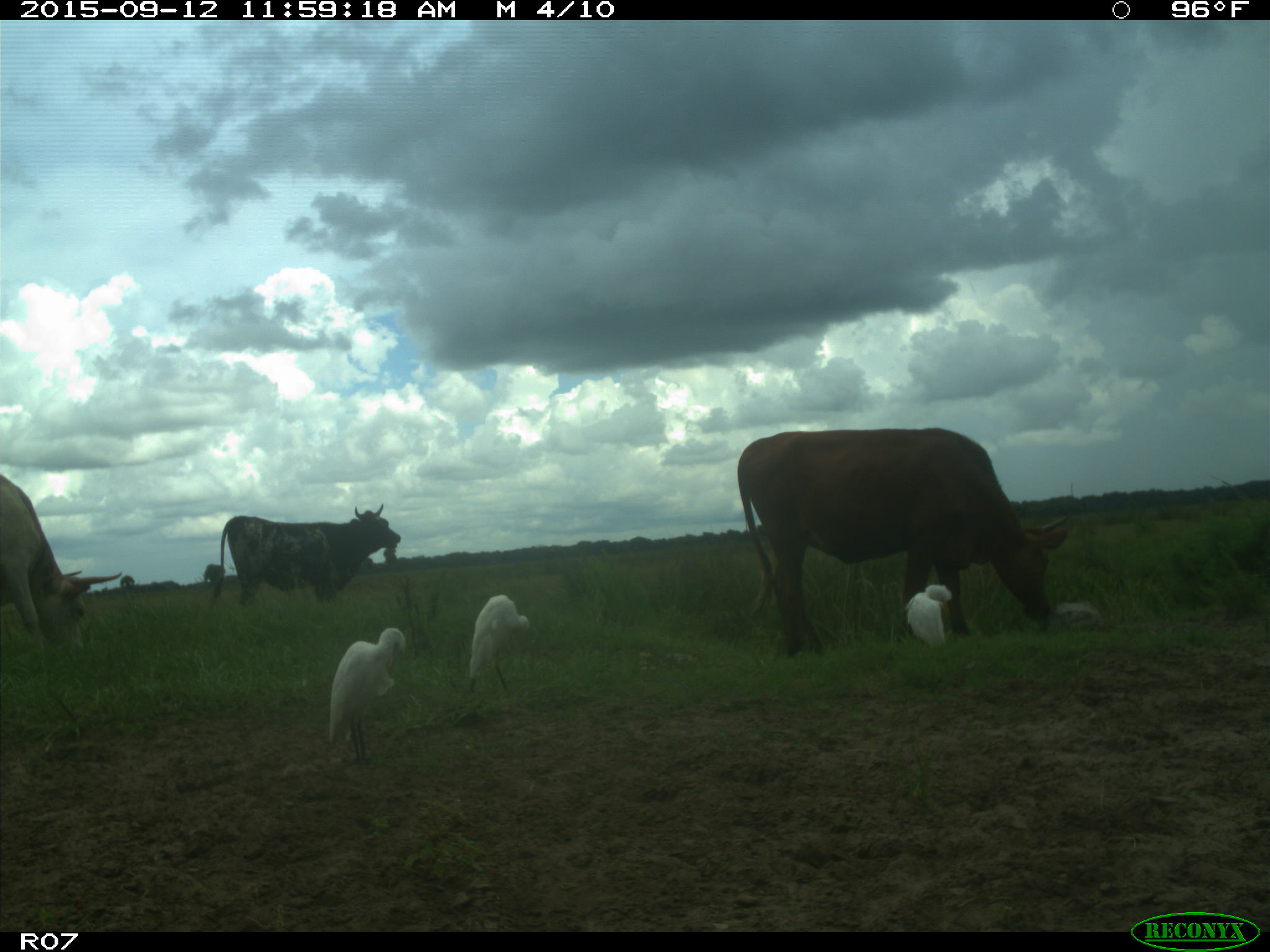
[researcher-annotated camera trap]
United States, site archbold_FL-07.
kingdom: Animalia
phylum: Chordata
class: Mammalia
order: Artiodactyla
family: Bovidae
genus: Bos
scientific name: Bos taurus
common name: domestic cow